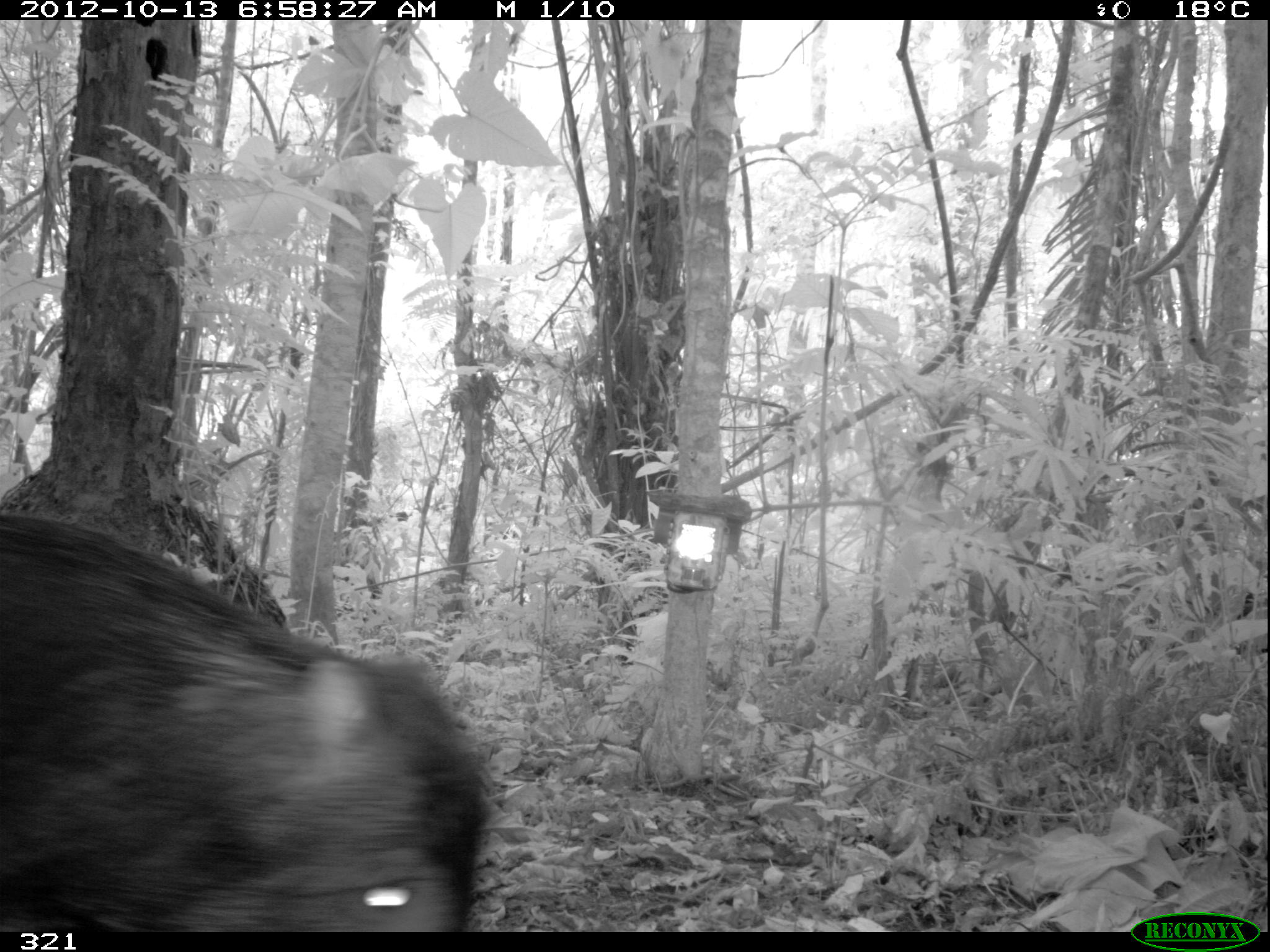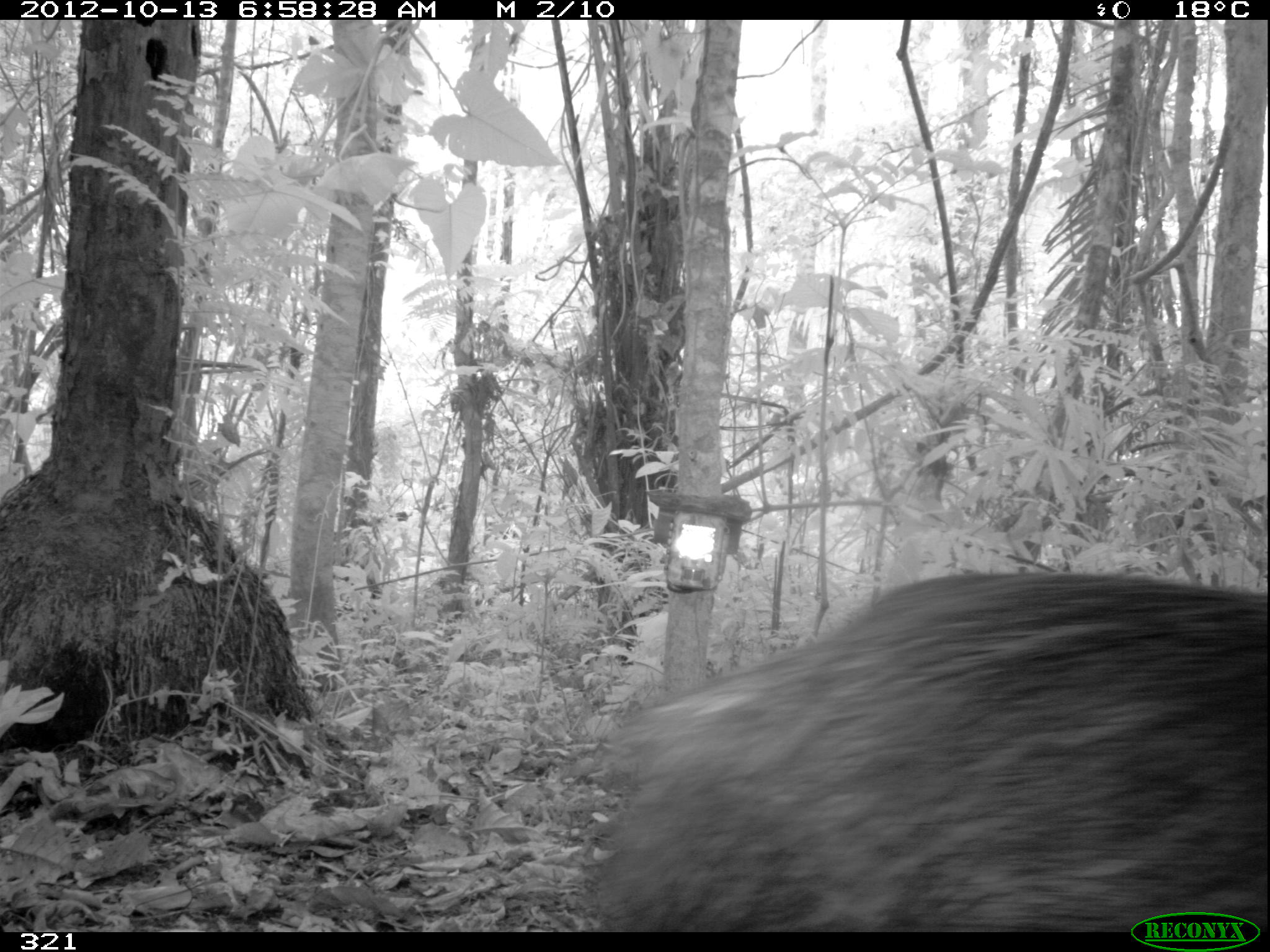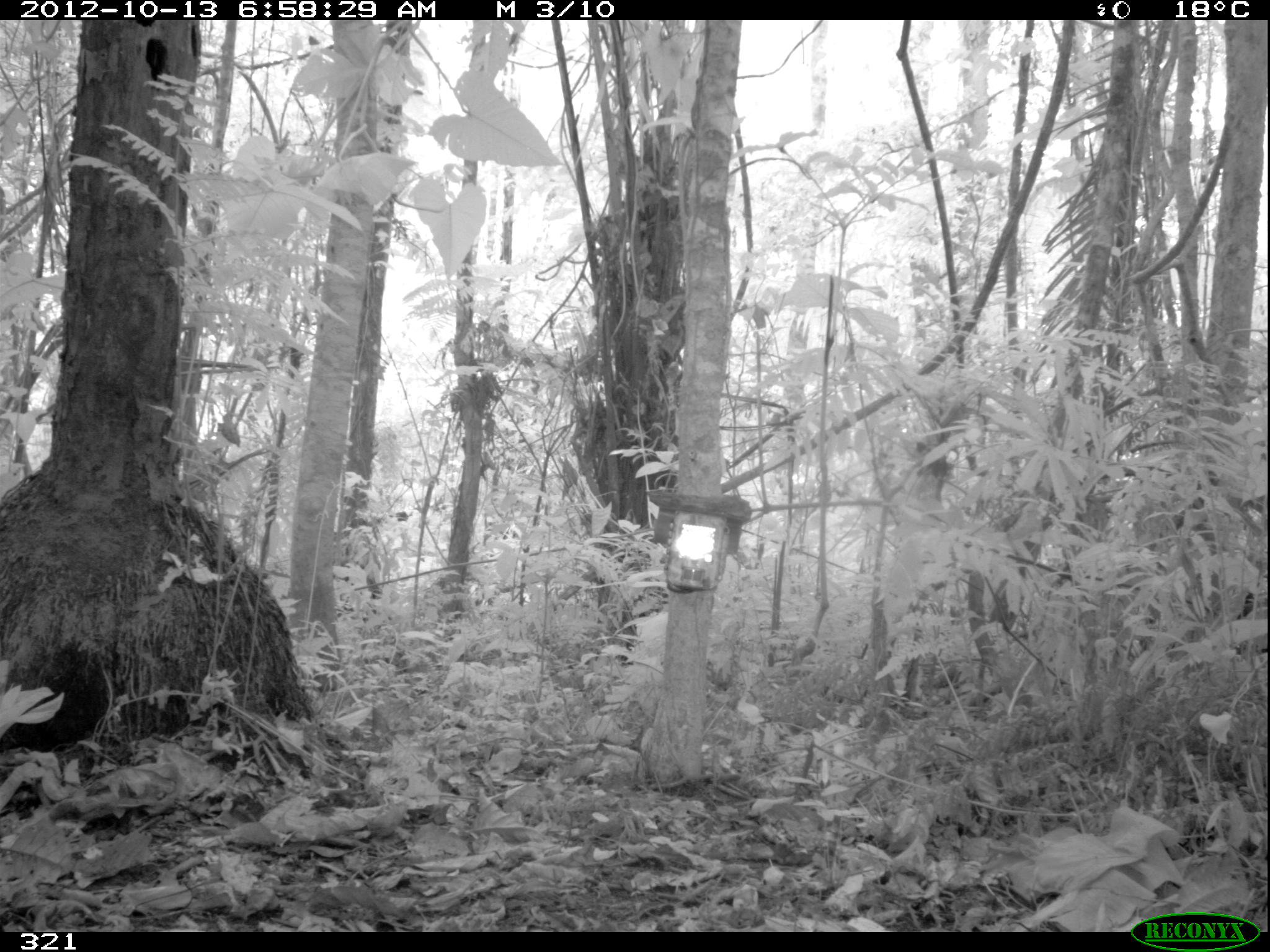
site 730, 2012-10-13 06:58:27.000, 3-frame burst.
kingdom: Animalia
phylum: Chordata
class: Mammalia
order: Artiodactyla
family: Tayassuidae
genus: Tayassu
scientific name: Tayassu pecari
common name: white-lipped peccary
Tayassu pecari (white-lipped peccary).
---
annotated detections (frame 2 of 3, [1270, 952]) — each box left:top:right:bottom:
tayassu pecari: 581:569:1267:930